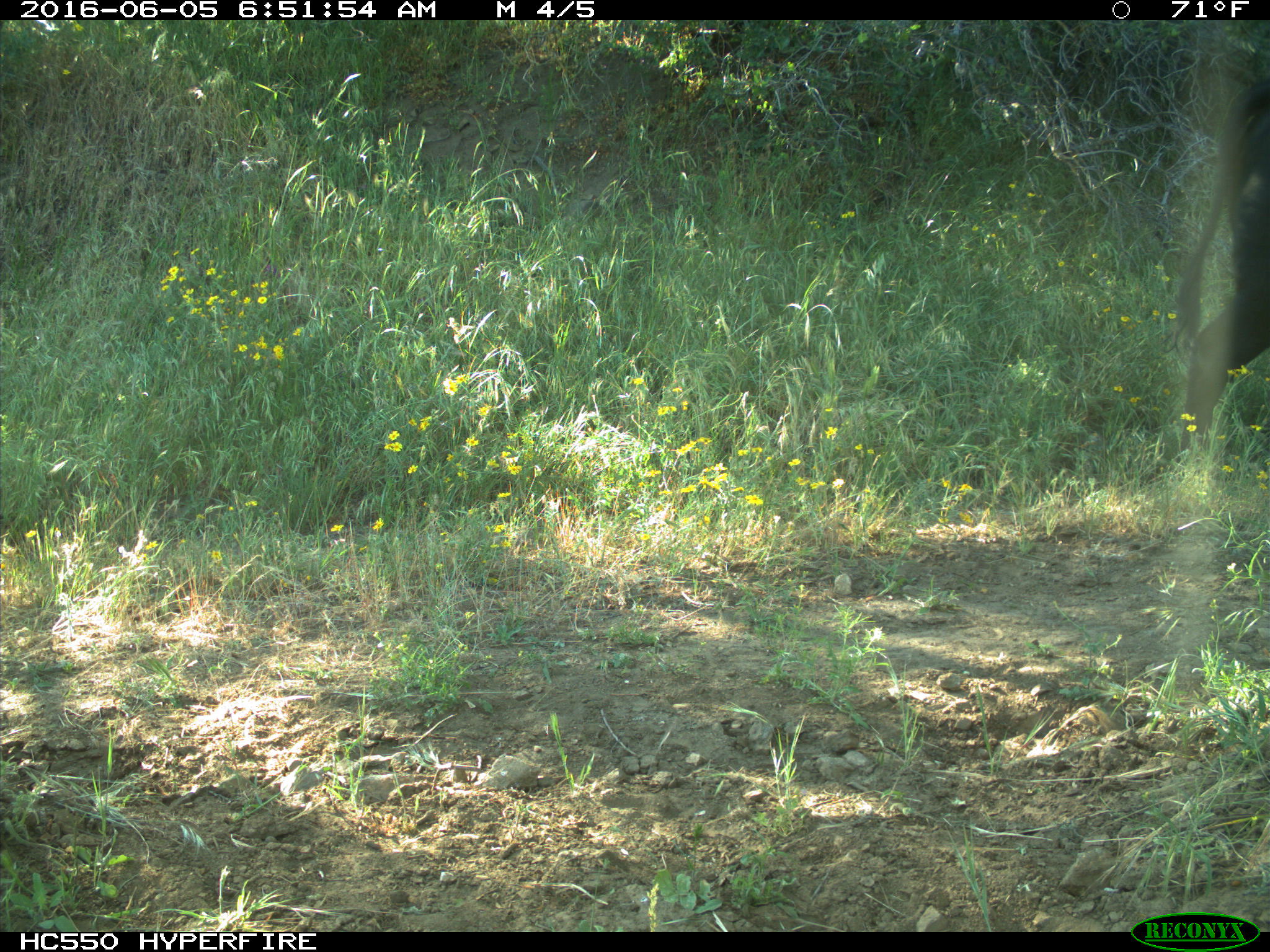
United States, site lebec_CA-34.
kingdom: Animalia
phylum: Chordata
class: Mammalia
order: Artiodactyla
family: Bovidae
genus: Bos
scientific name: Bos taurus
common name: domestic cow